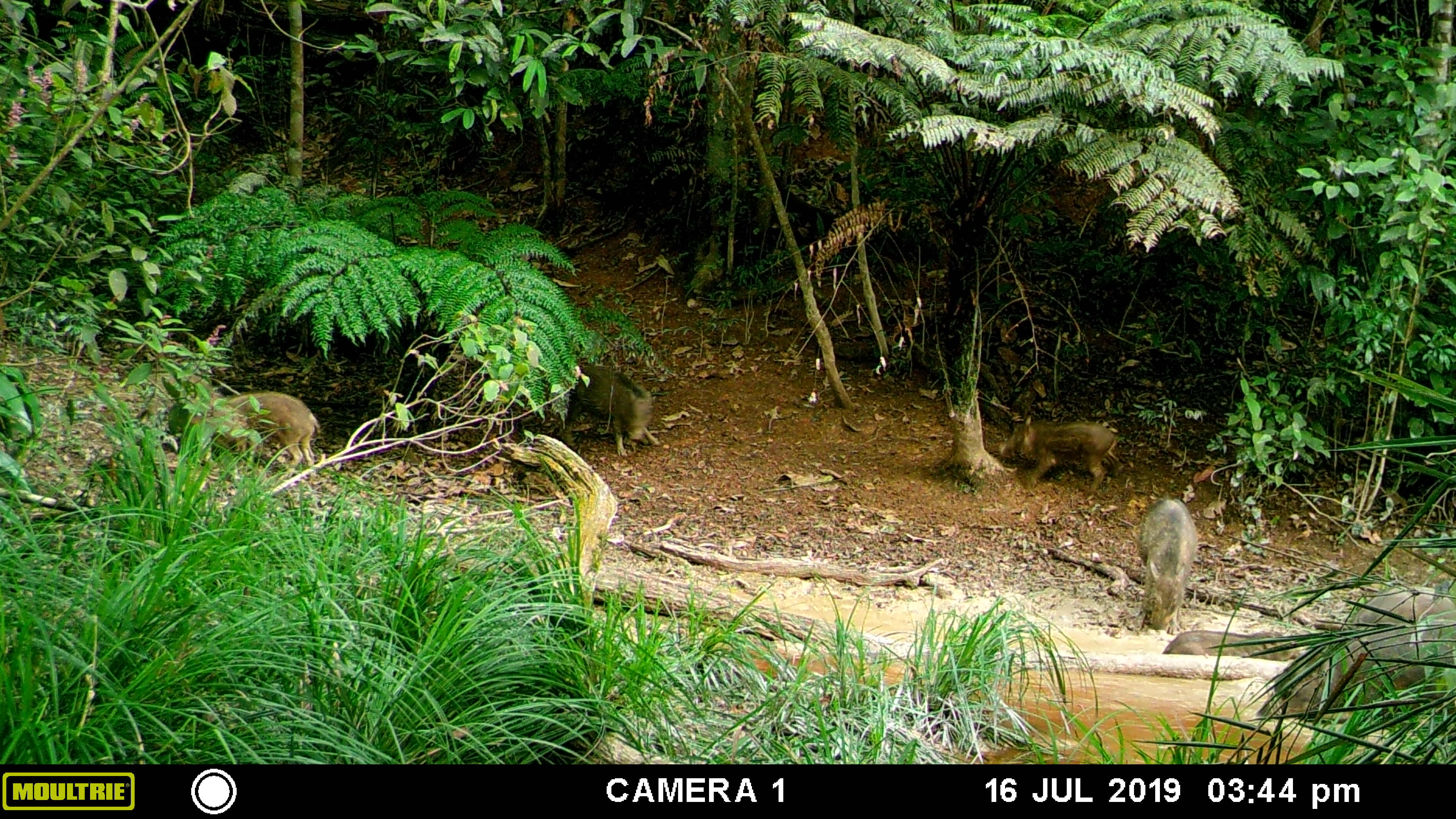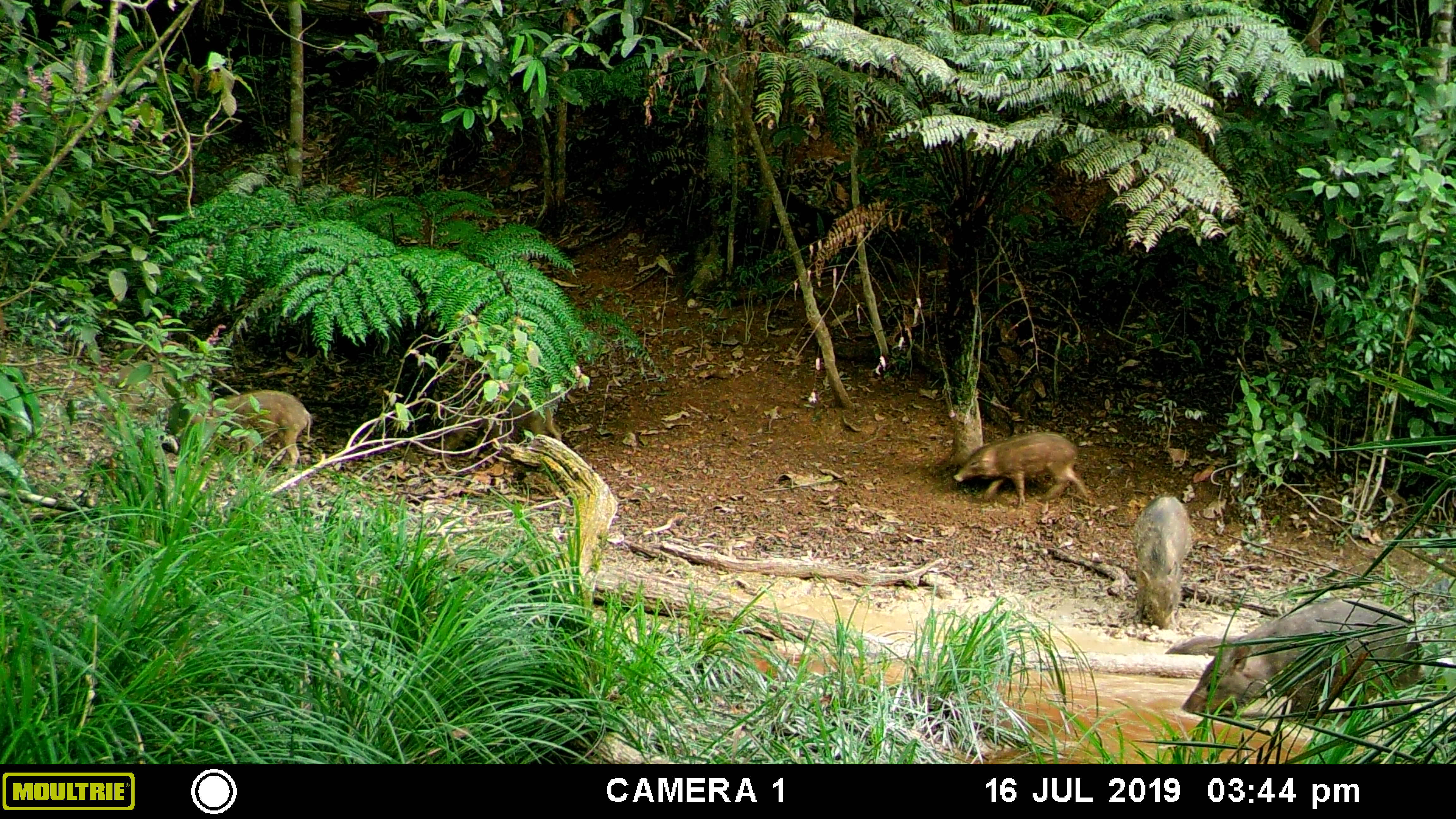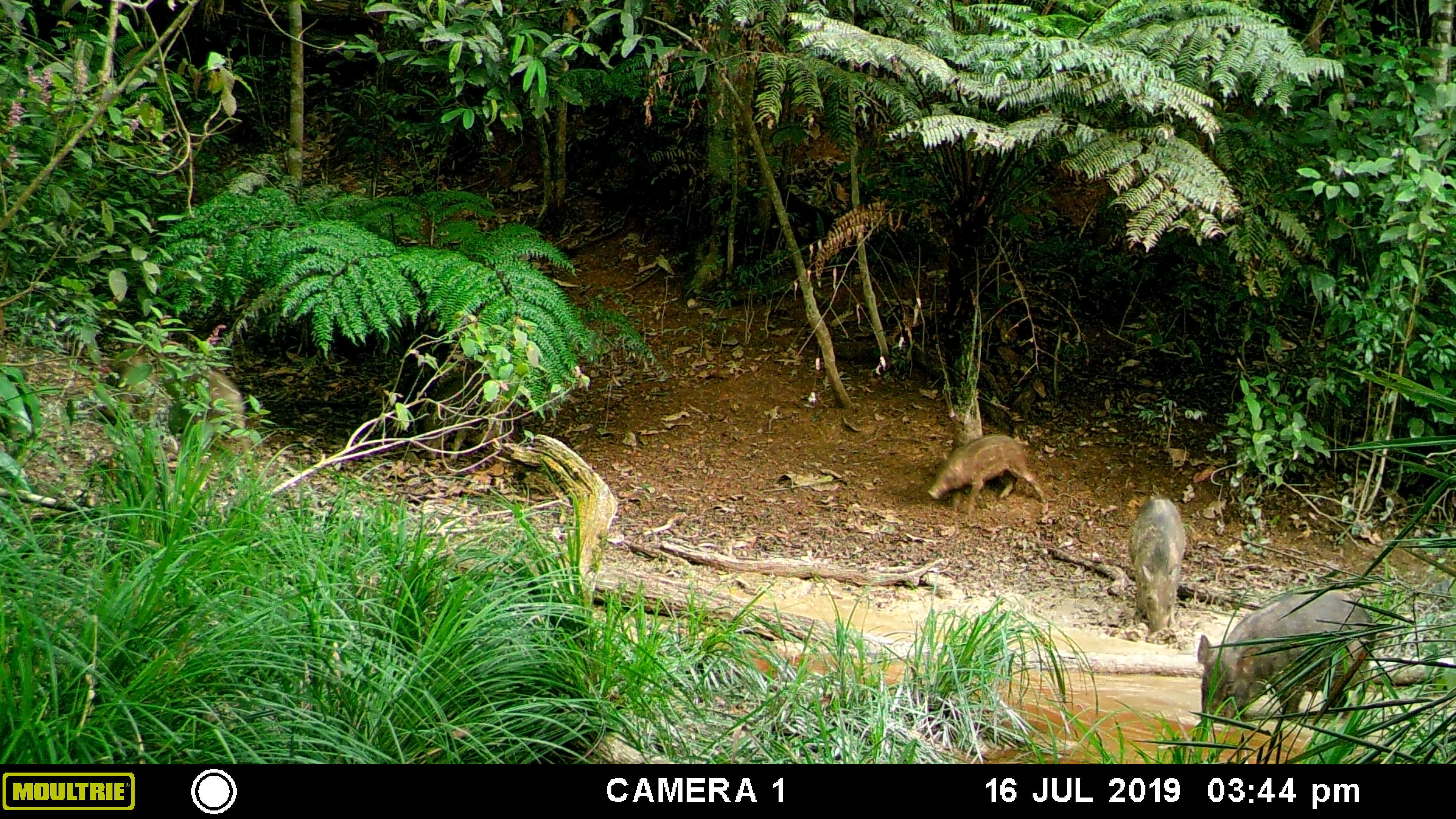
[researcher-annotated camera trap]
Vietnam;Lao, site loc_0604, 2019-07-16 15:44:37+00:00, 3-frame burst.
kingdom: Animalia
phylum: Chordata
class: Mammalia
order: Artiodactyla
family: Suidae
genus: Sus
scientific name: Sus scrofa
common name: eurasian wild pig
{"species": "eurasian wild pig (Sus scrofa)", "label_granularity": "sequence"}